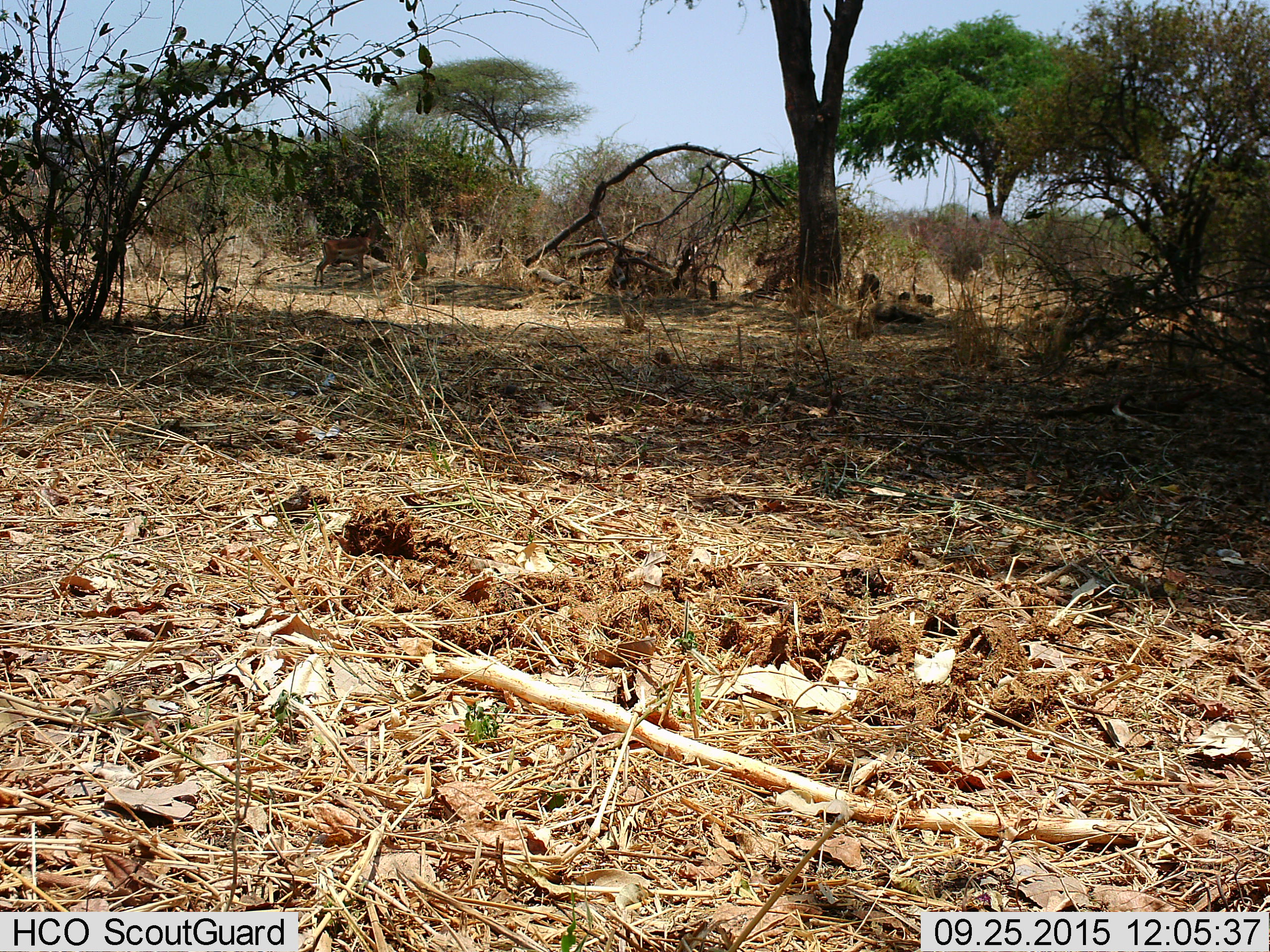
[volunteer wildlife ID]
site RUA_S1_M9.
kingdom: Animalia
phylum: Chordata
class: Mammalia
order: Artiodactyla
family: Bovidae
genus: Aepyceros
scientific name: Aepyceros melampus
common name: impala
Impala (Aepyceros melampus), count 1. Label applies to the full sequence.